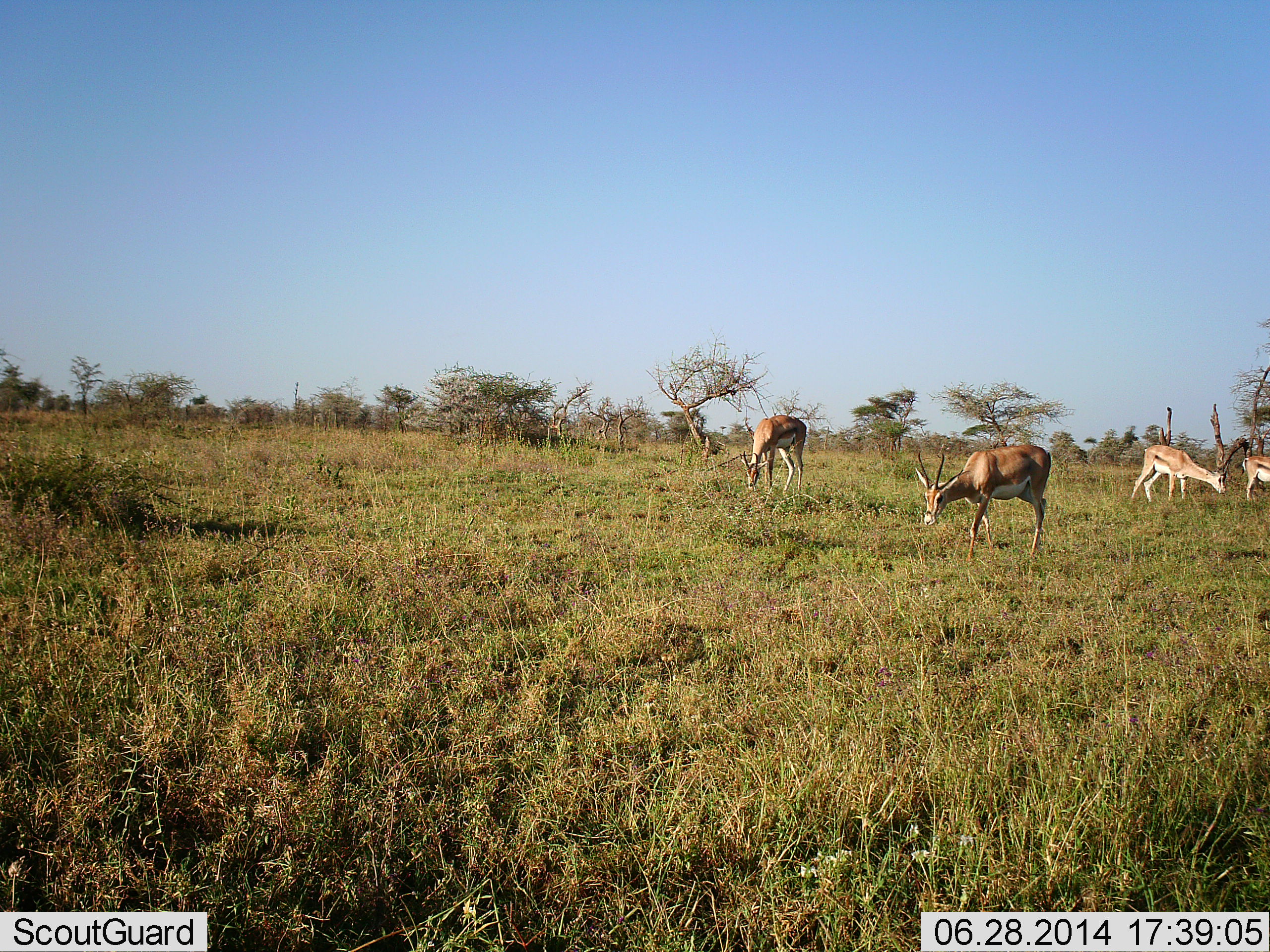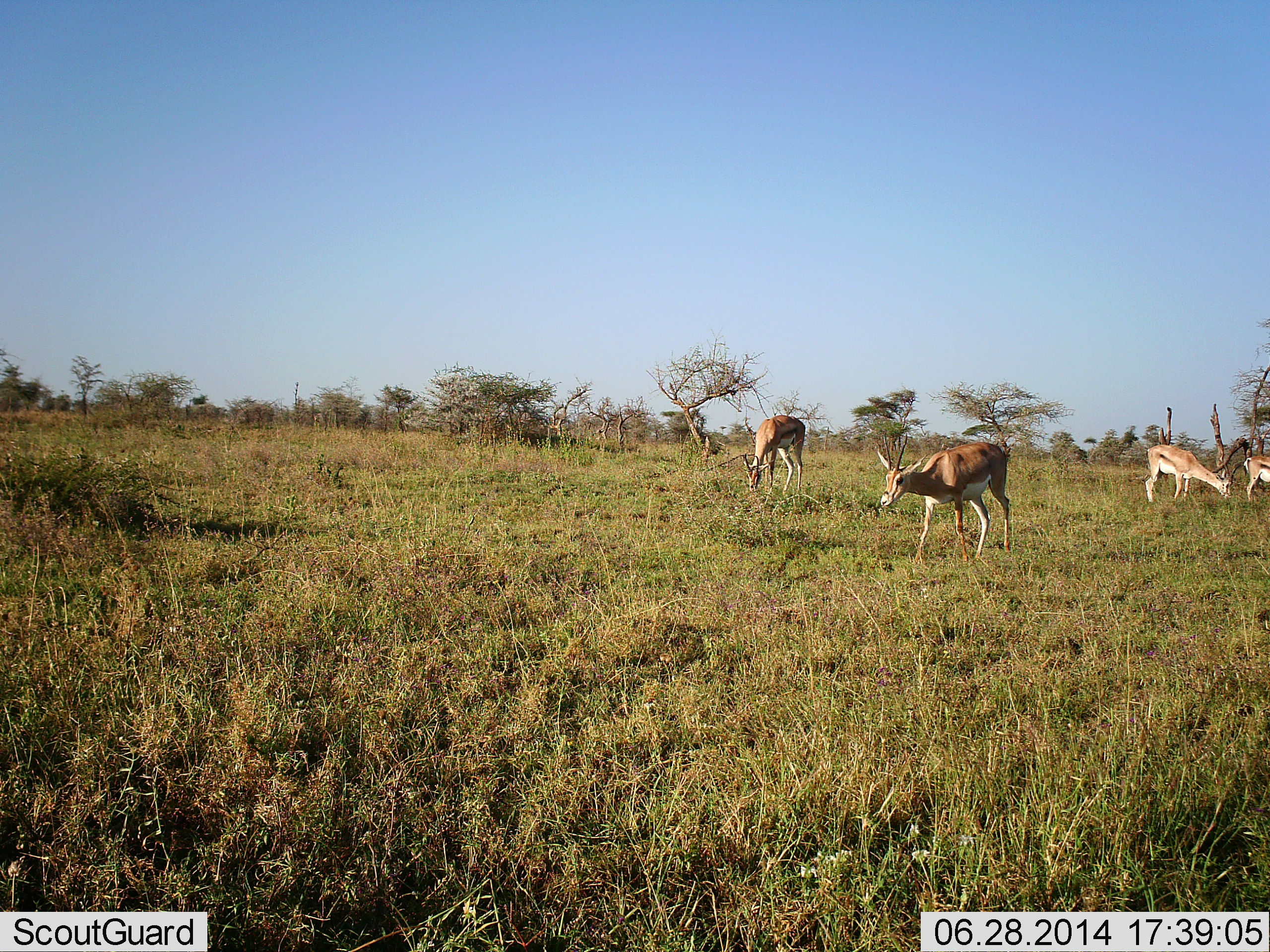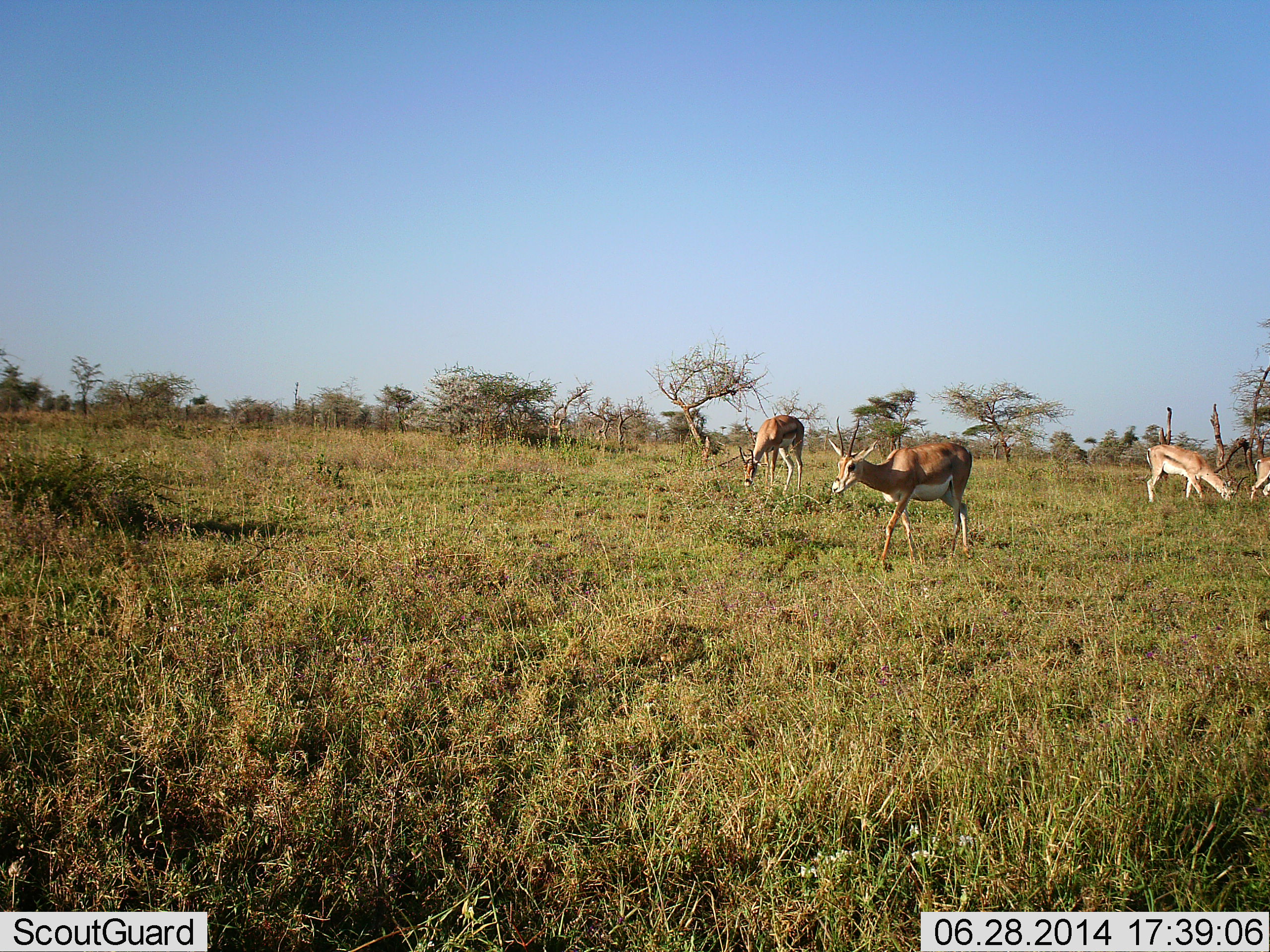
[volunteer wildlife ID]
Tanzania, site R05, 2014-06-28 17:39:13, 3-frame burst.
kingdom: Animalia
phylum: Chordata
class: Mammalia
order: Artiodactyla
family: Bovidae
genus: Nanger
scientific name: Nanger granti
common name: grant's gazelle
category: gazellegrants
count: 4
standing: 18%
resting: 0%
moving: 36%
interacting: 0%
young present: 9%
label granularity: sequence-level